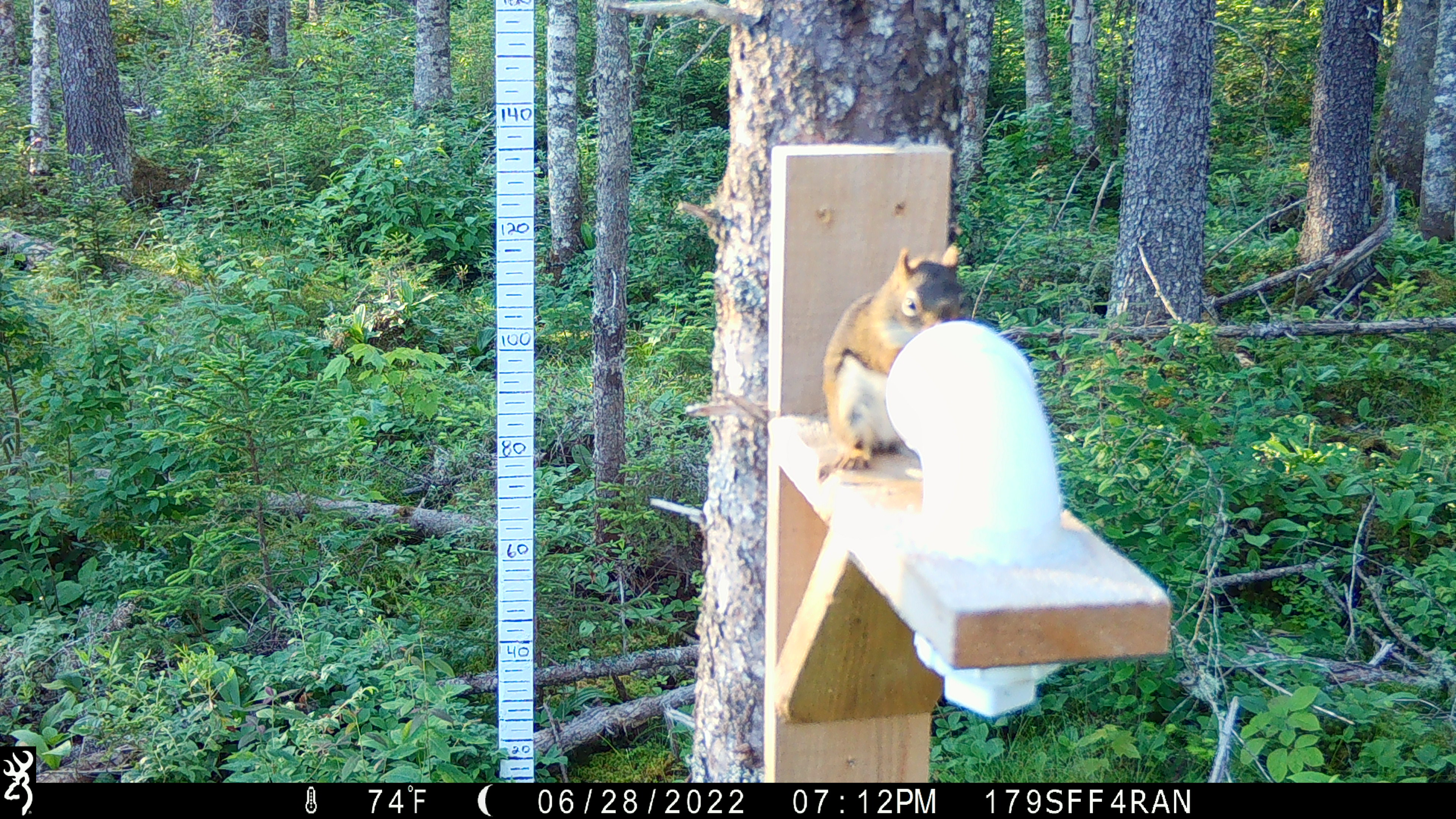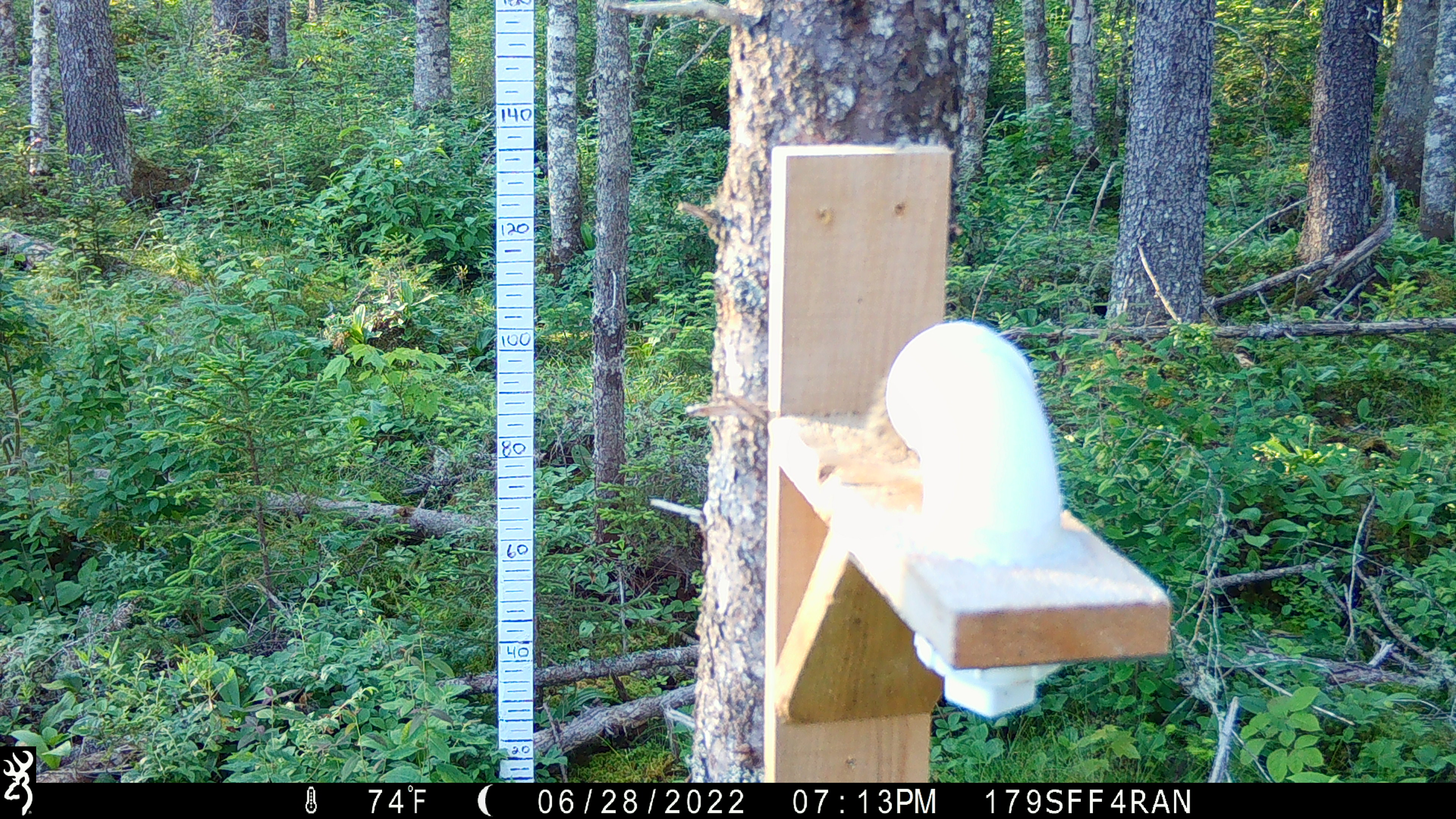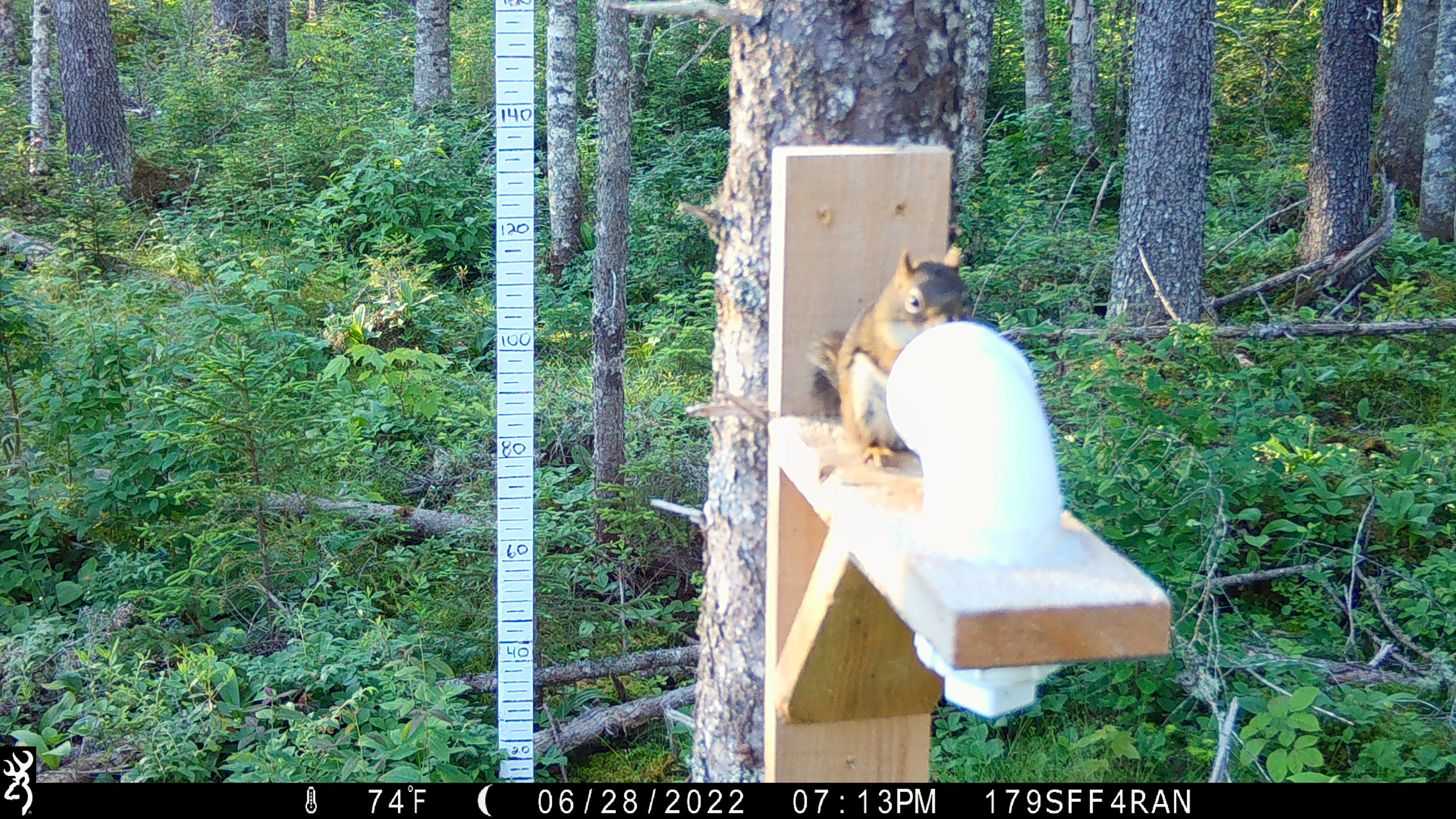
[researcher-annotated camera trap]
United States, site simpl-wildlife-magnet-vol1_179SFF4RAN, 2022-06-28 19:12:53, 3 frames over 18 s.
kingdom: Animalia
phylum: Chordata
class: Mammalia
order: Rodentia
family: Sciuridae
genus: Tamiasciurus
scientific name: Tamiasciurus hudsonicus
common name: red squirrel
Red squirrel (Tamiasciurus hudsonicus).